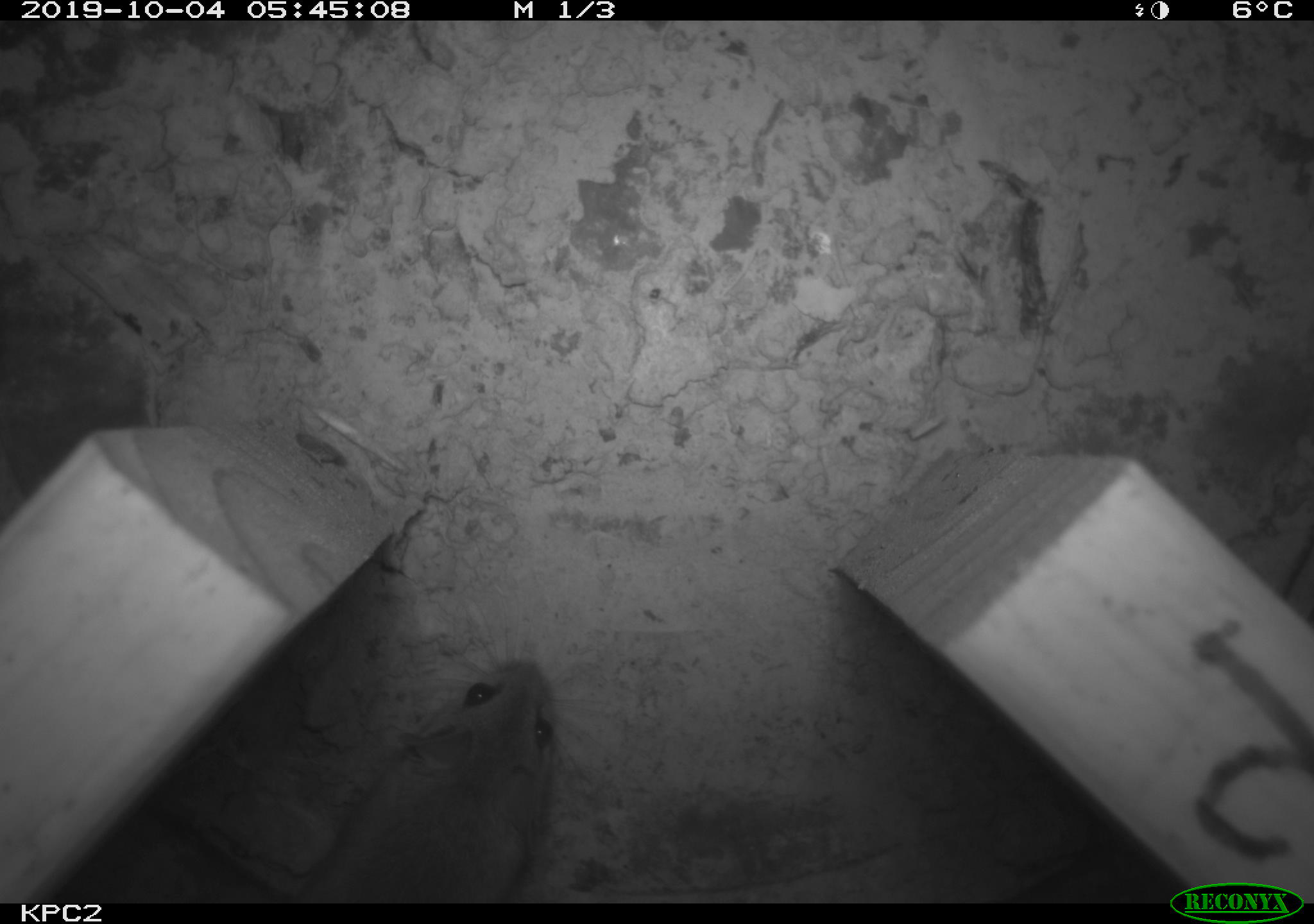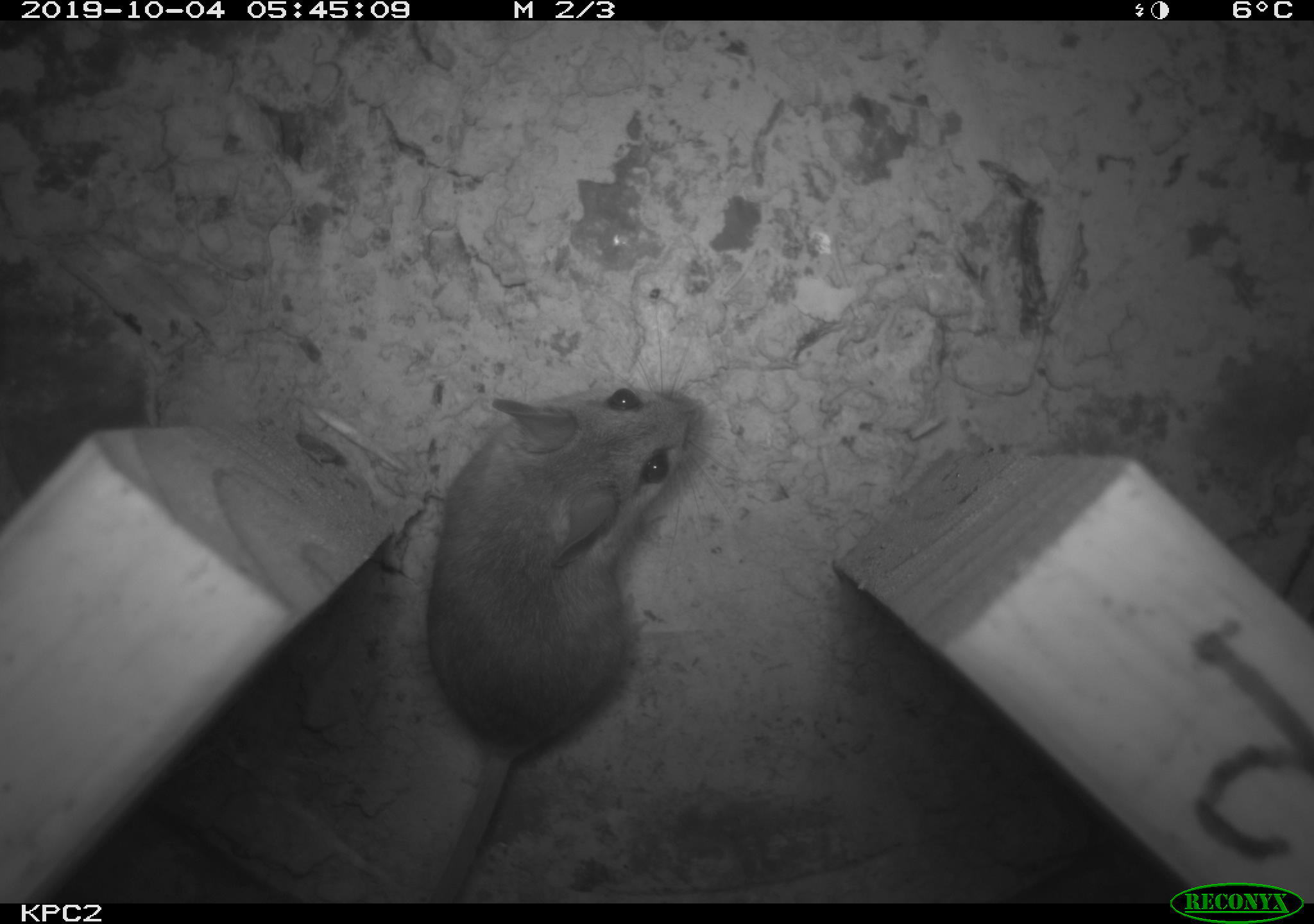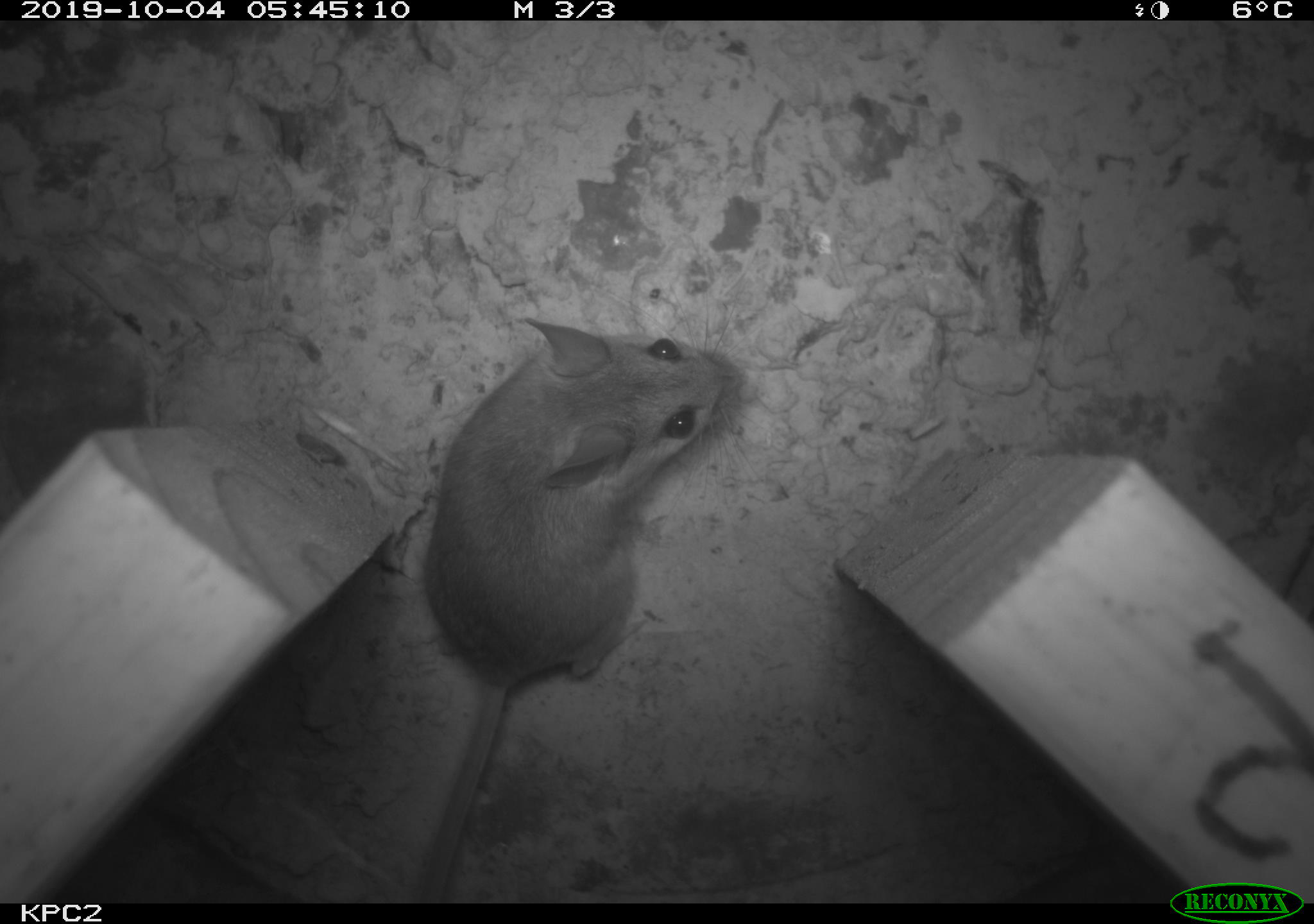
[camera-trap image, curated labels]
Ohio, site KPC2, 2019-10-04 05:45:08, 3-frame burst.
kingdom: Animalia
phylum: Chordata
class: Mammalia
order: Rodentia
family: Cricetidae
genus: Peromyscus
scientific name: Peromyscus leucopus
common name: white-footed mouse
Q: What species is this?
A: White-footed mouse (Peromyscus leucopus).